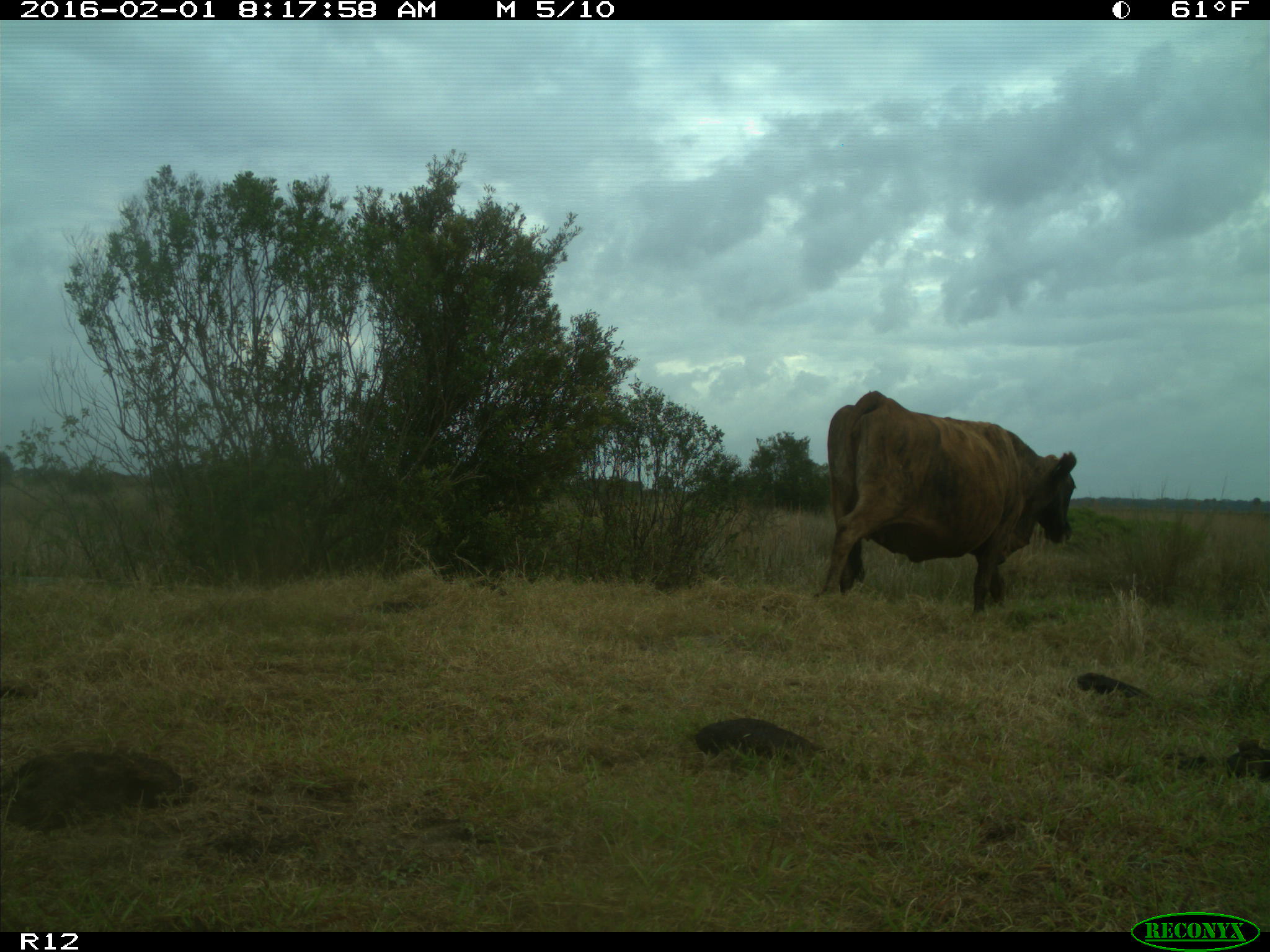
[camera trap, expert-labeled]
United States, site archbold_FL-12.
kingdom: Animalia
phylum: Chordata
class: Mammalia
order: Artiodactyla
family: Bovidae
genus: Bos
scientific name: Bos taurus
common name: domestic cow